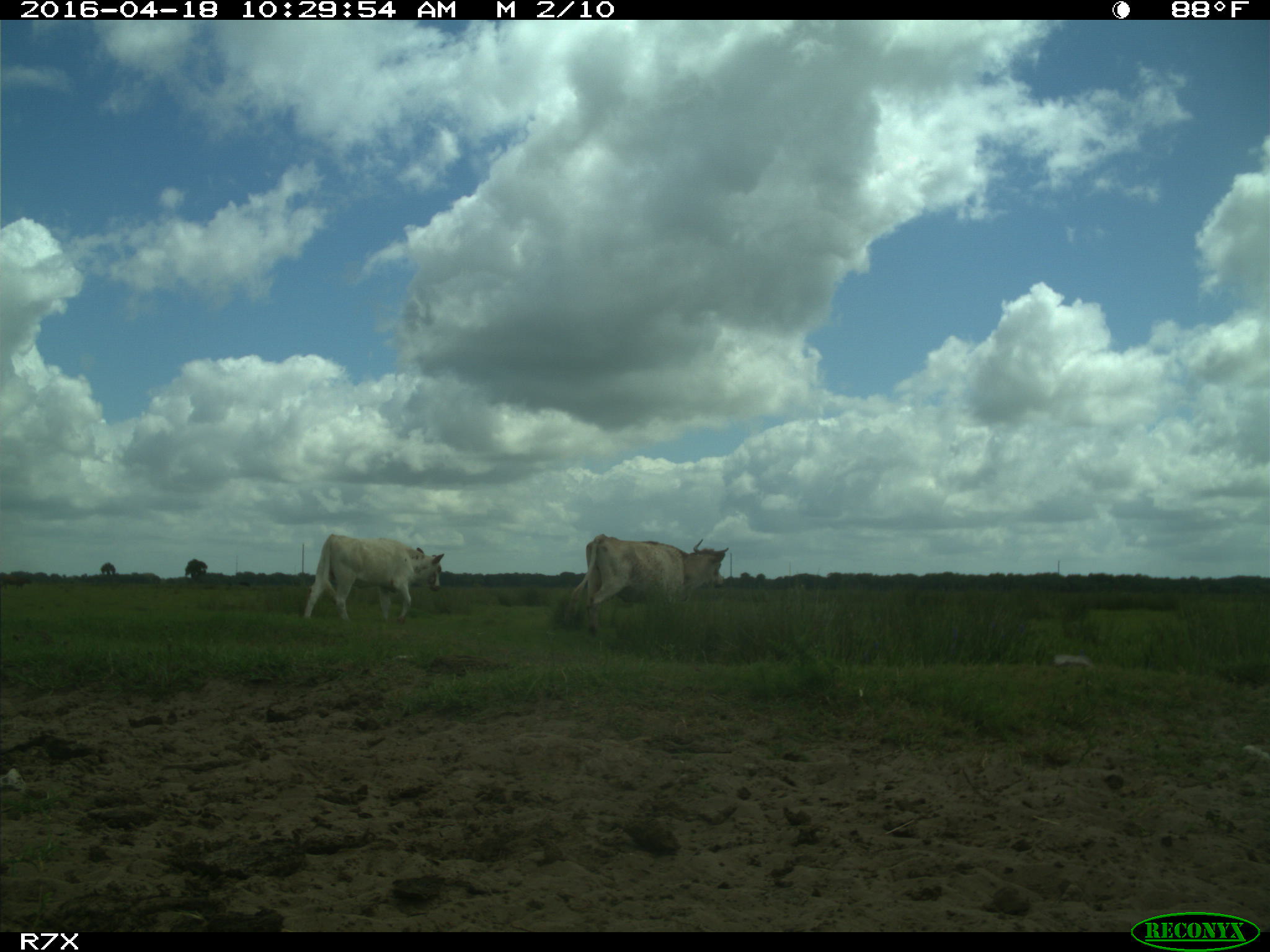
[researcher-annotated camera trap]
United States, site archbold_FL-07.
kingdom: Animalia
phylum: Chordata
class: Mammalia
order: Artiodactyla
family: Bovidae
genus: Bos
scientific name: Bos taurus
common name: domestic cow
Bos taurus (domestic cow).